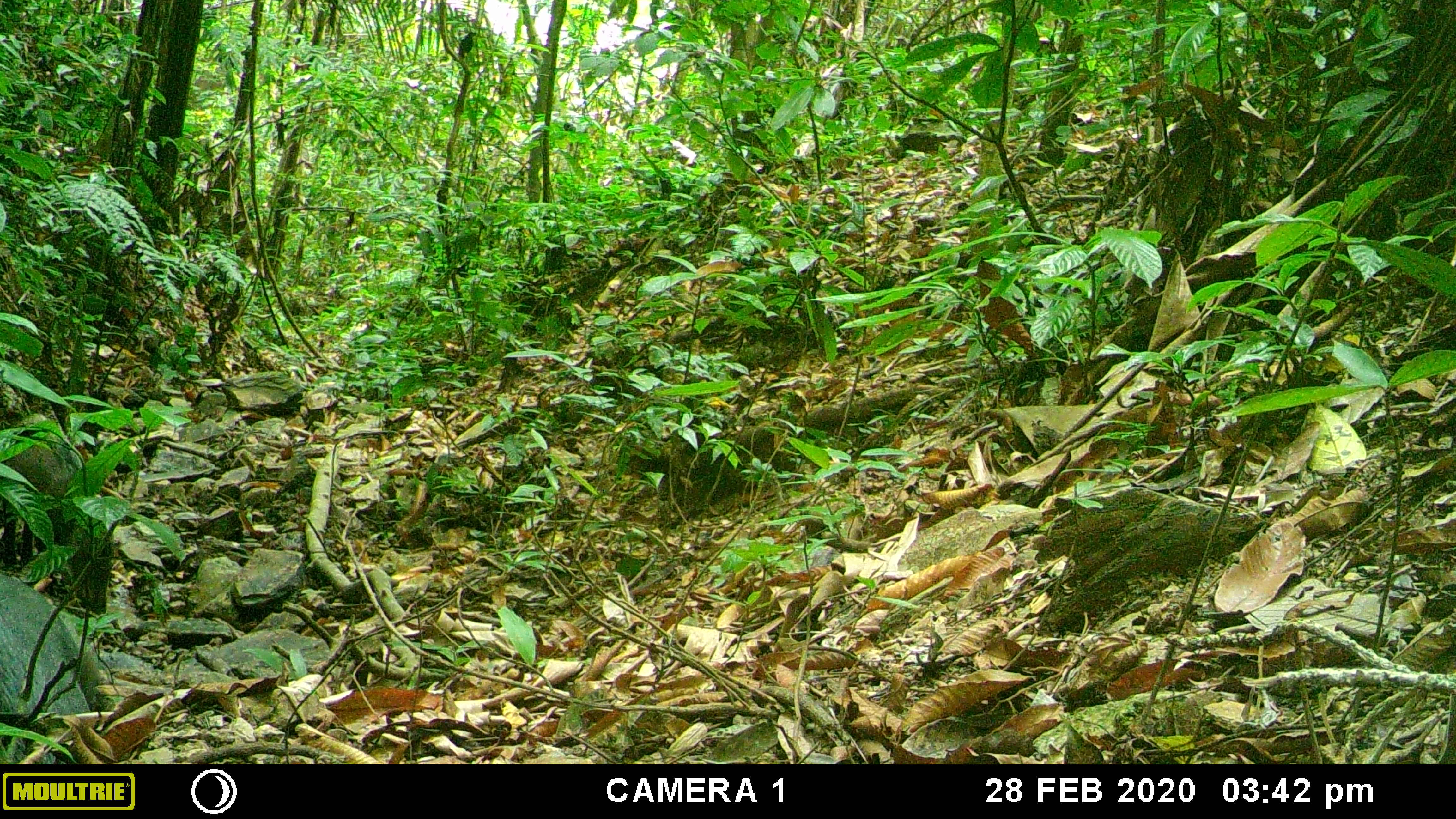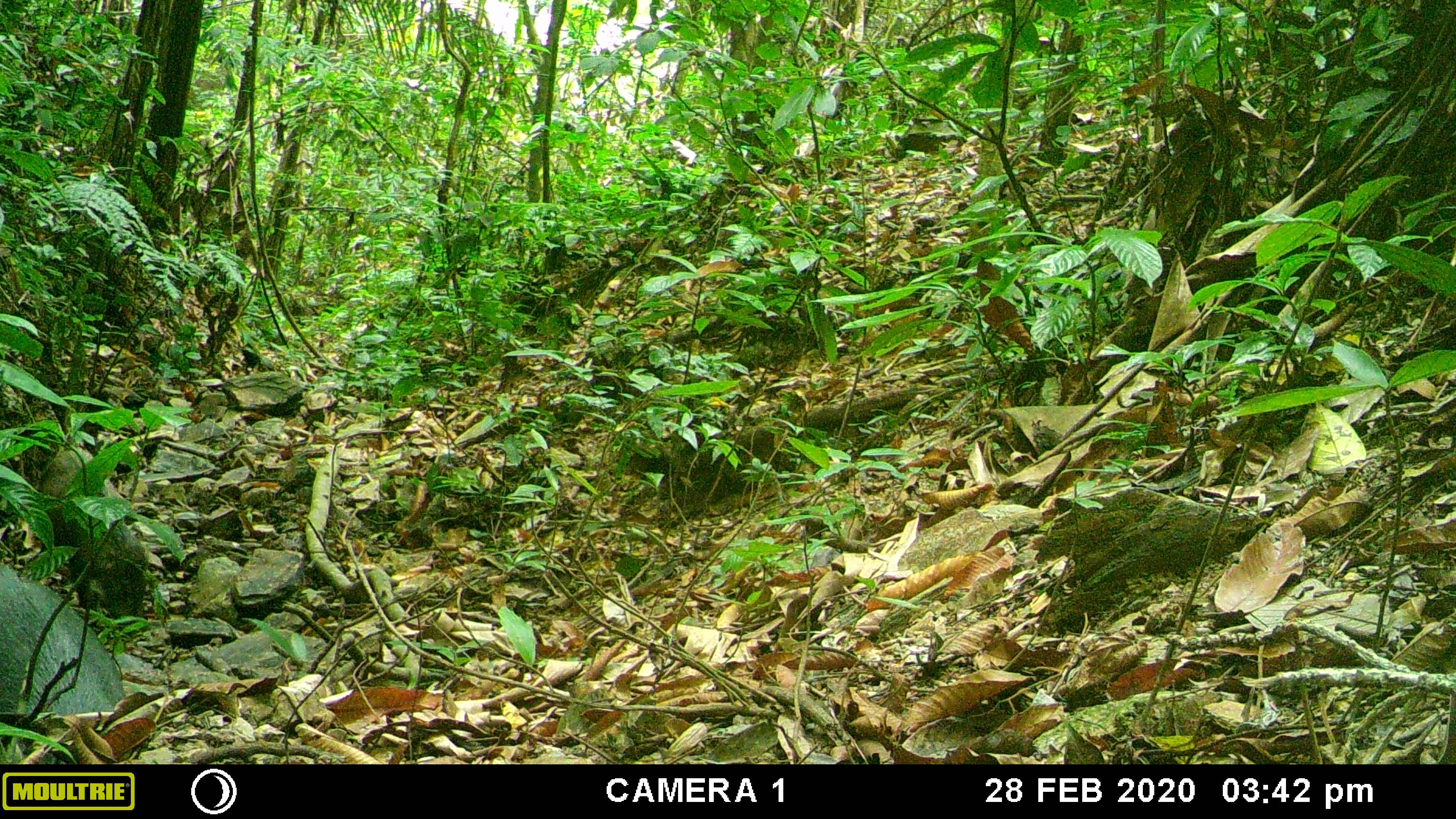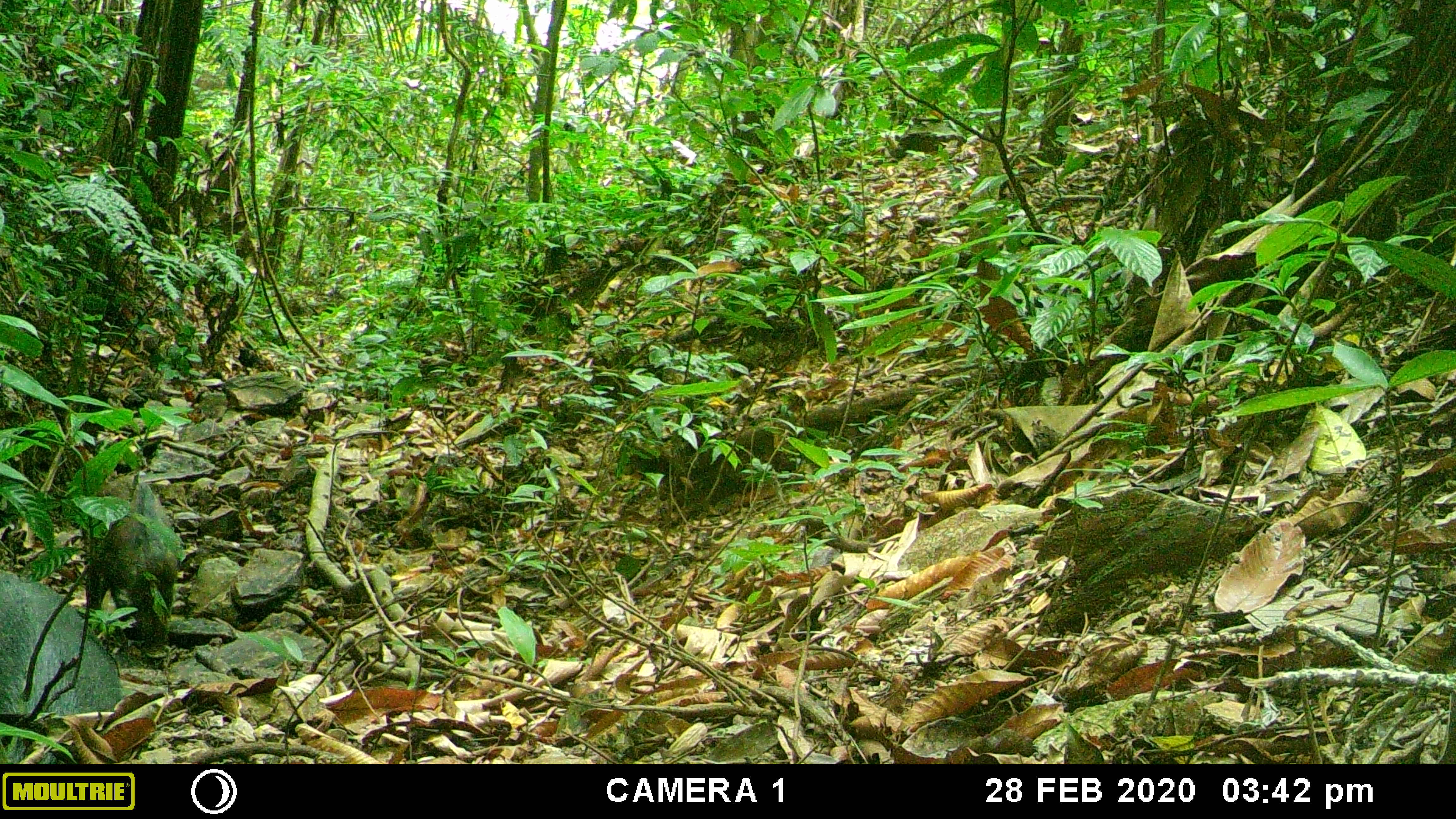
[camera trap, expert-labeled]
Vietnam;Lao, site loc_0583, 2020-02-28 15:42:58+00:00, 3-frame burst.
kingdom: Animalia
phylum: Chordata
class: Mammalia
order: Artiodactyla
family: Suidae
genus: Sus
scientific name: Sus scrofa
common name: eurasian wild pig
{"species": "eurasian wild pig (Sus scrofa)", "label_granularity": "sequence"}